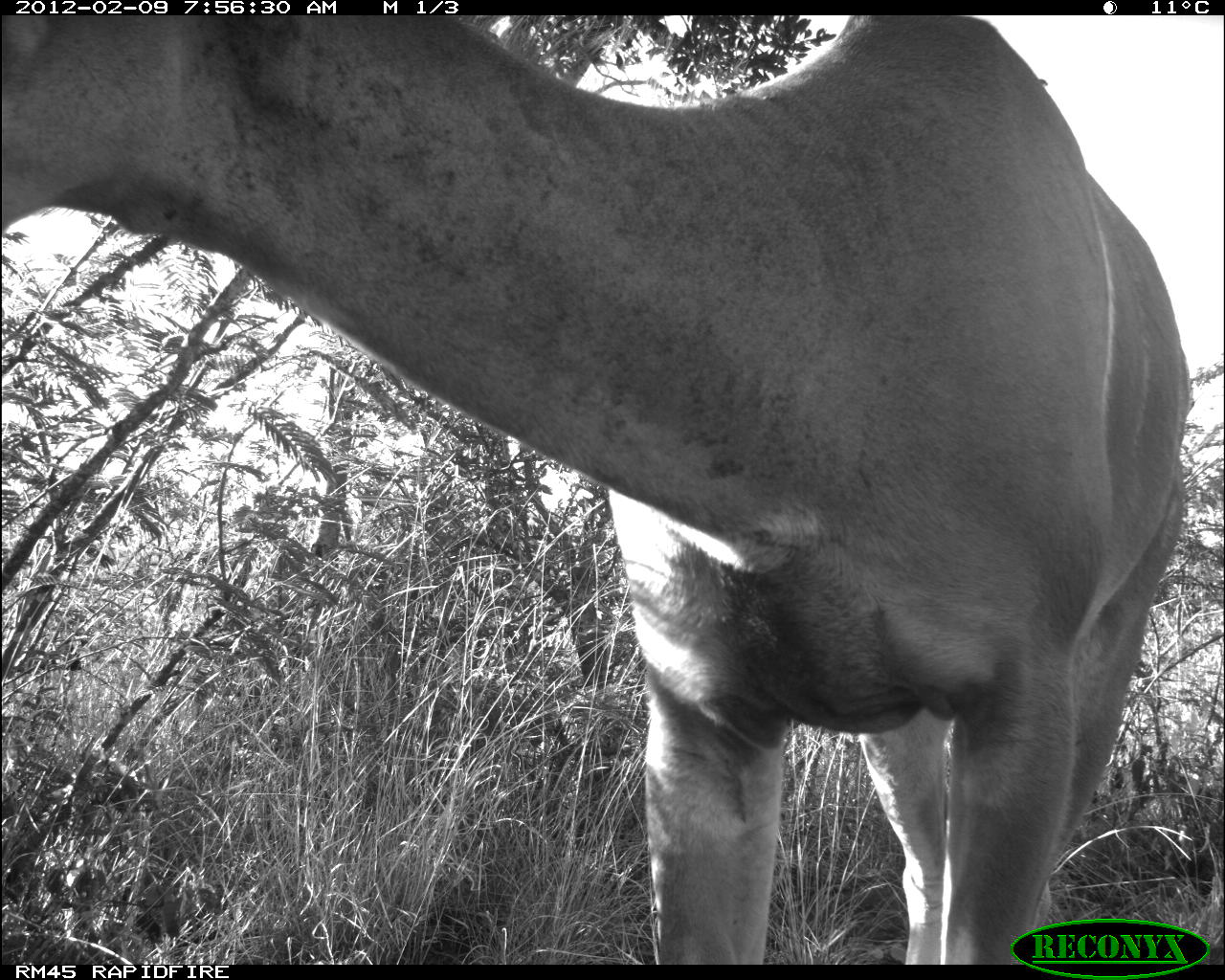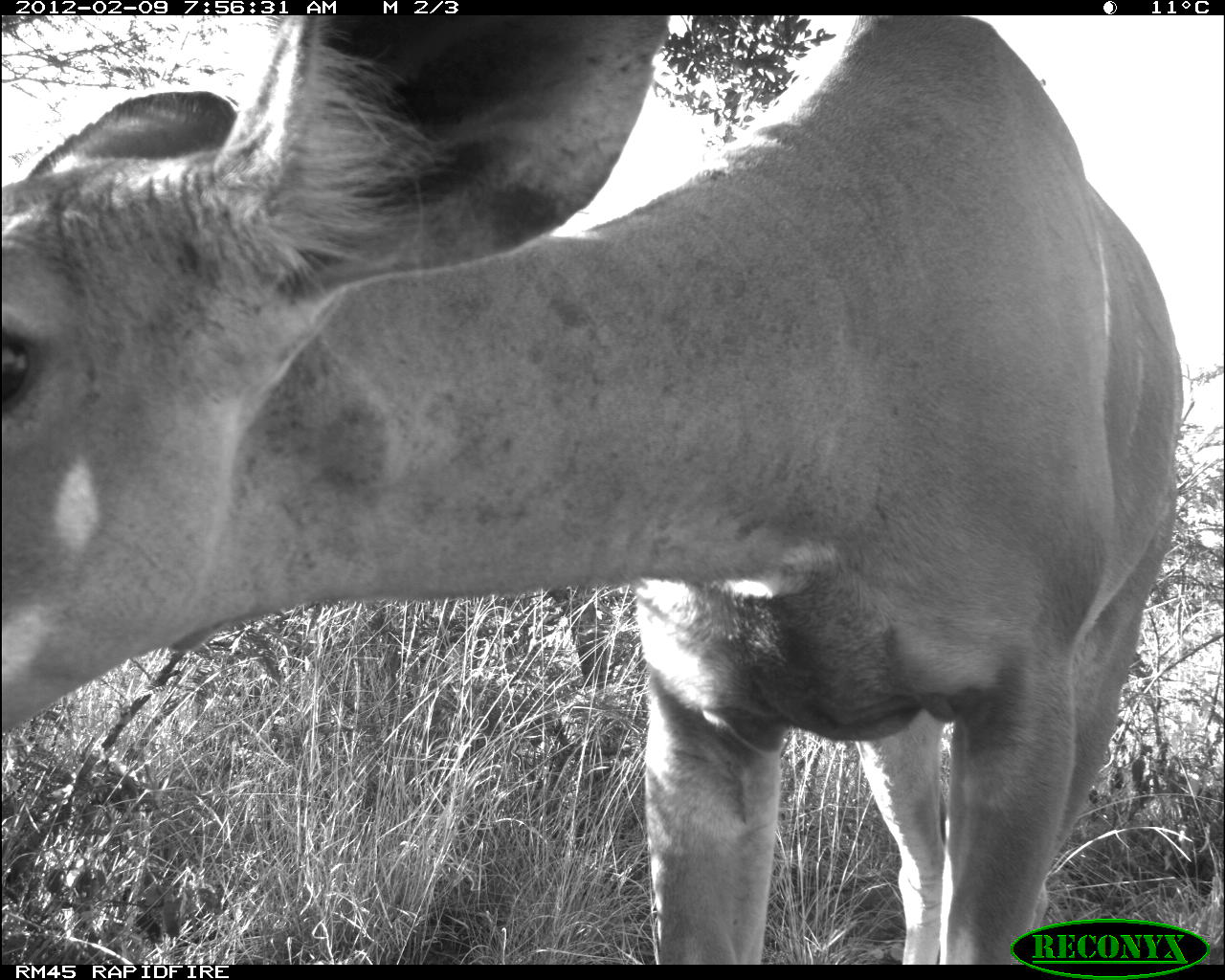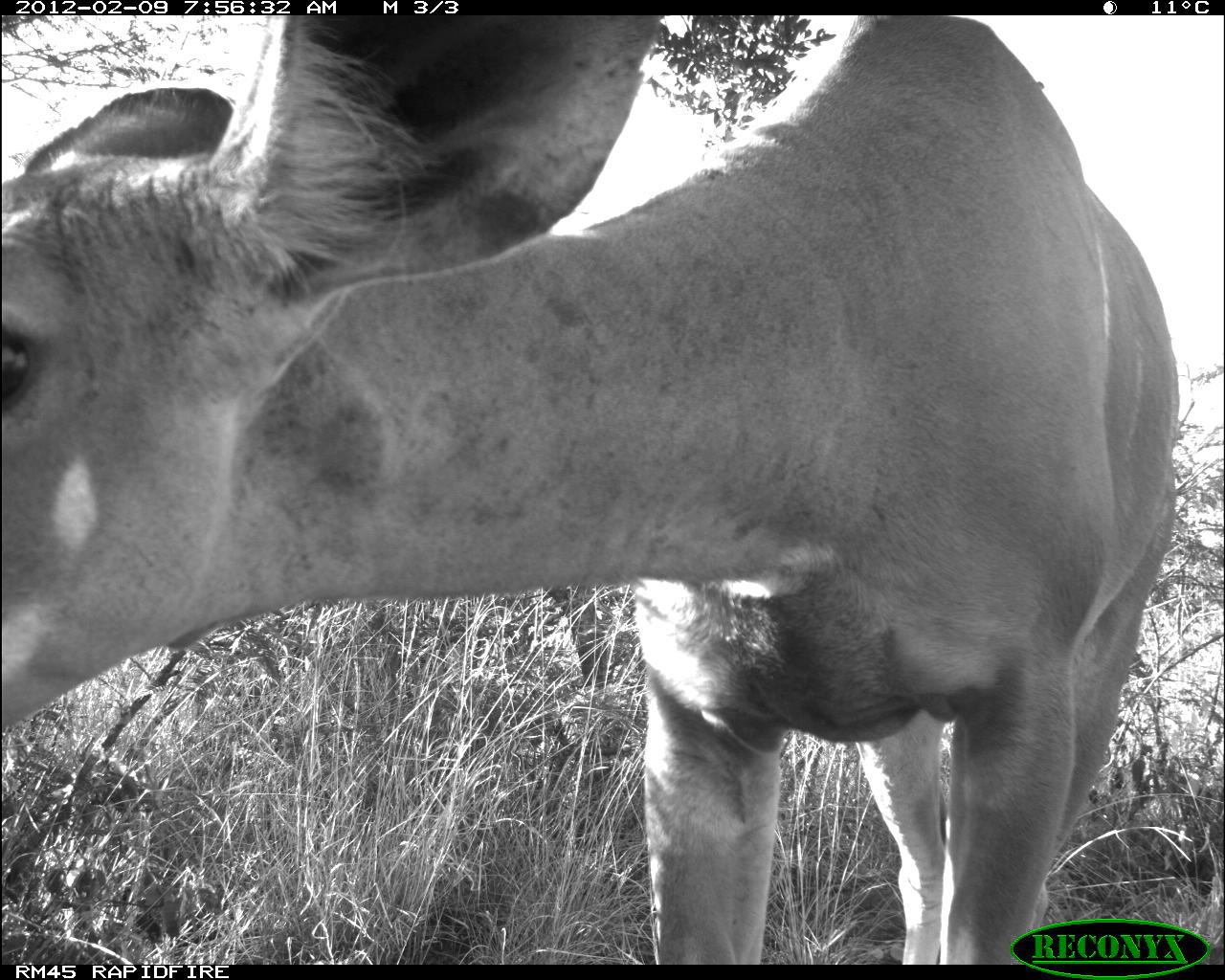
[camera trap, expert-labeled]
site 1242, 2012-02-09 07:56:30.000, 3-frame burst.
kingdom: Animalia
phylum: Chordata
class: Mammalia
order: Artiodactyla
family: Bovidae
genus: Tragelaphus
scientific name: Tragelaphus strepsiceros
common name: greater kudu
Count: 1.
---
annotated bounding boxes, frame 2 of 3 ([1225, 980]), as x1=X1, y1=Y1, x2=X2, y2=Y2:
tragelaphus strepsiceros: x1=0, y1=16, x2=1225, y2=960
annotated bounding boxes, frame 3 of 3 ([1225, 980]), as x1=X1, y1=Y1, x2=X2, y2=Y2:
tragelaphus strepsiceros: x1=0, y1=15, x2=1180, y2=962